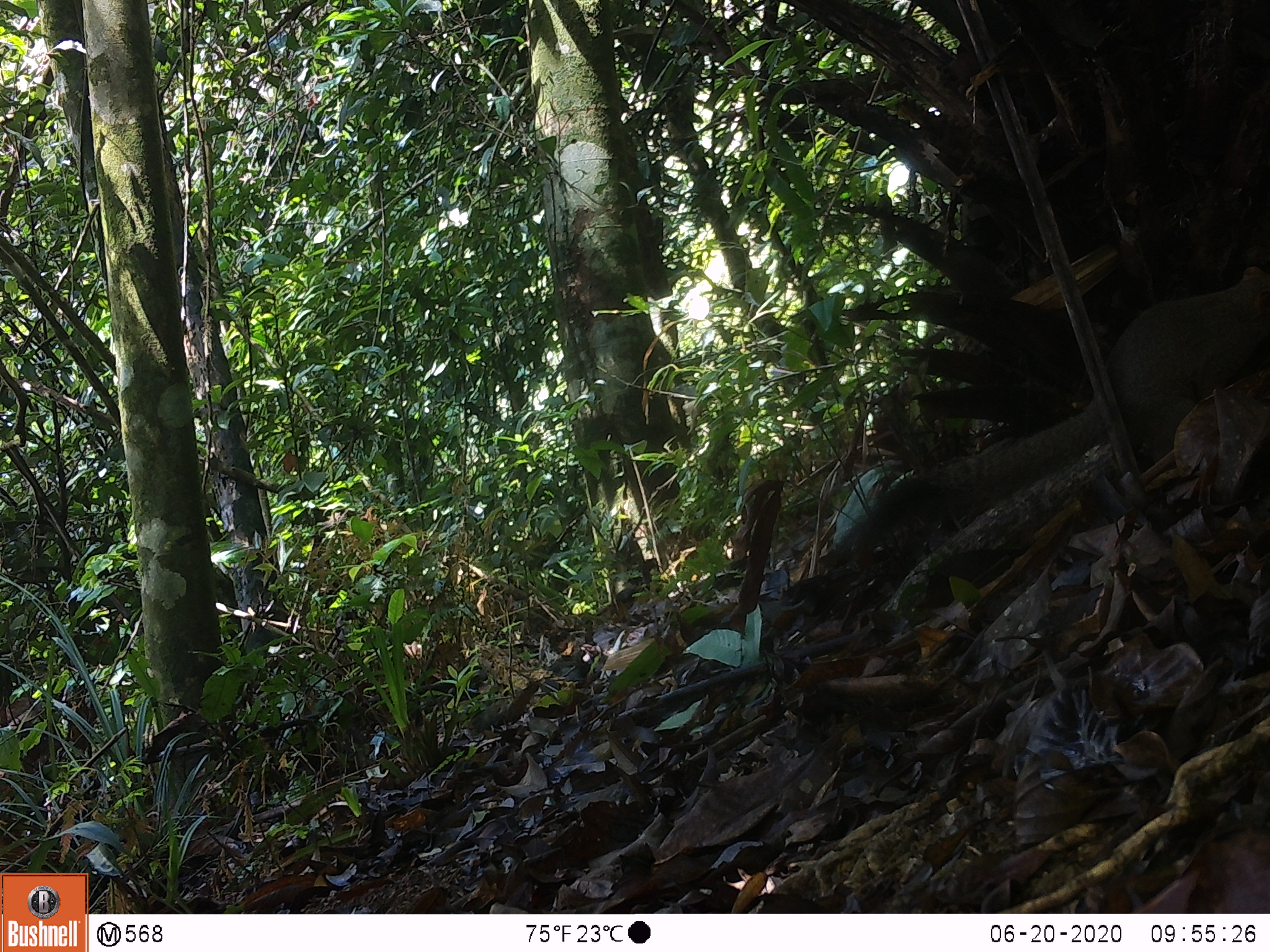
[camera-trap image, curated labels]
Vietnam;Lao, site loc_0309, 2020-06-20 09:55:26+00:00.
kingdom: Animalia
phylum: Chordata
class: Mammalia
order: Rodentia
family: Sciuridae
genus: Callosciurus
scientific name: Callosciurus erythraeus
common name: pallas's squirrel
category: pallass squirrel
Pallass squirrel (pallas's squirrel) (Callosciurus erythraeus). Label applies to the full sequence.